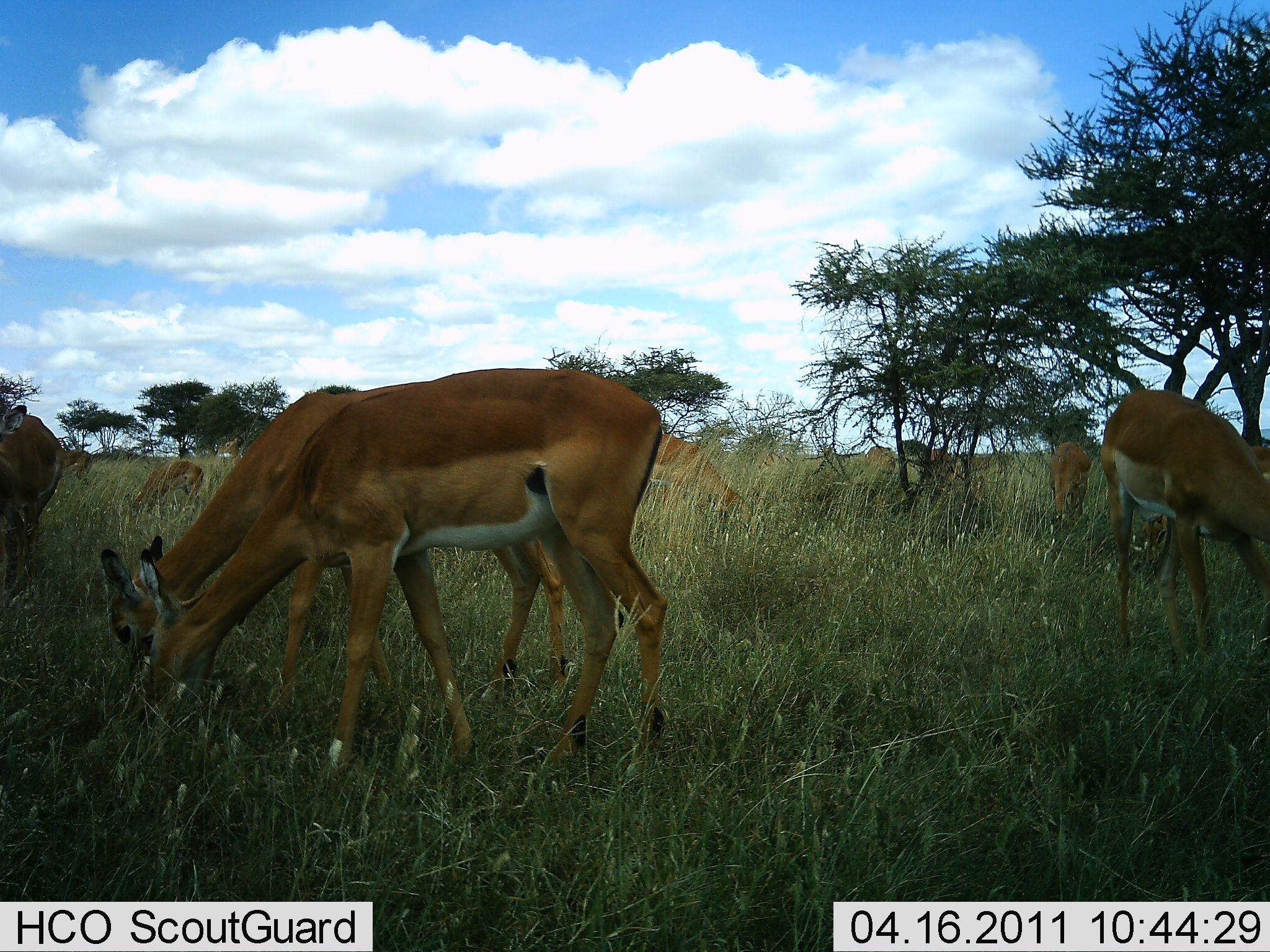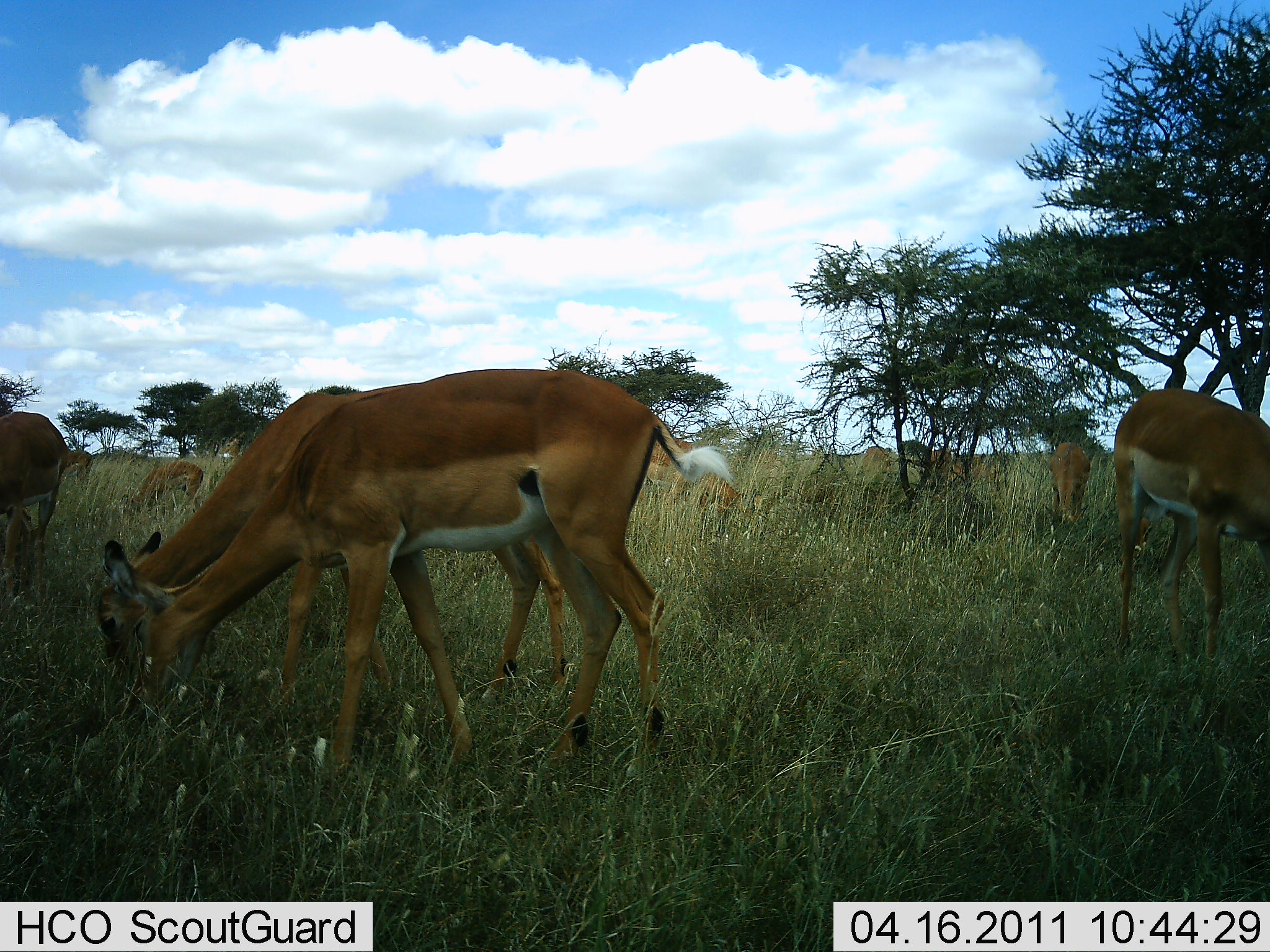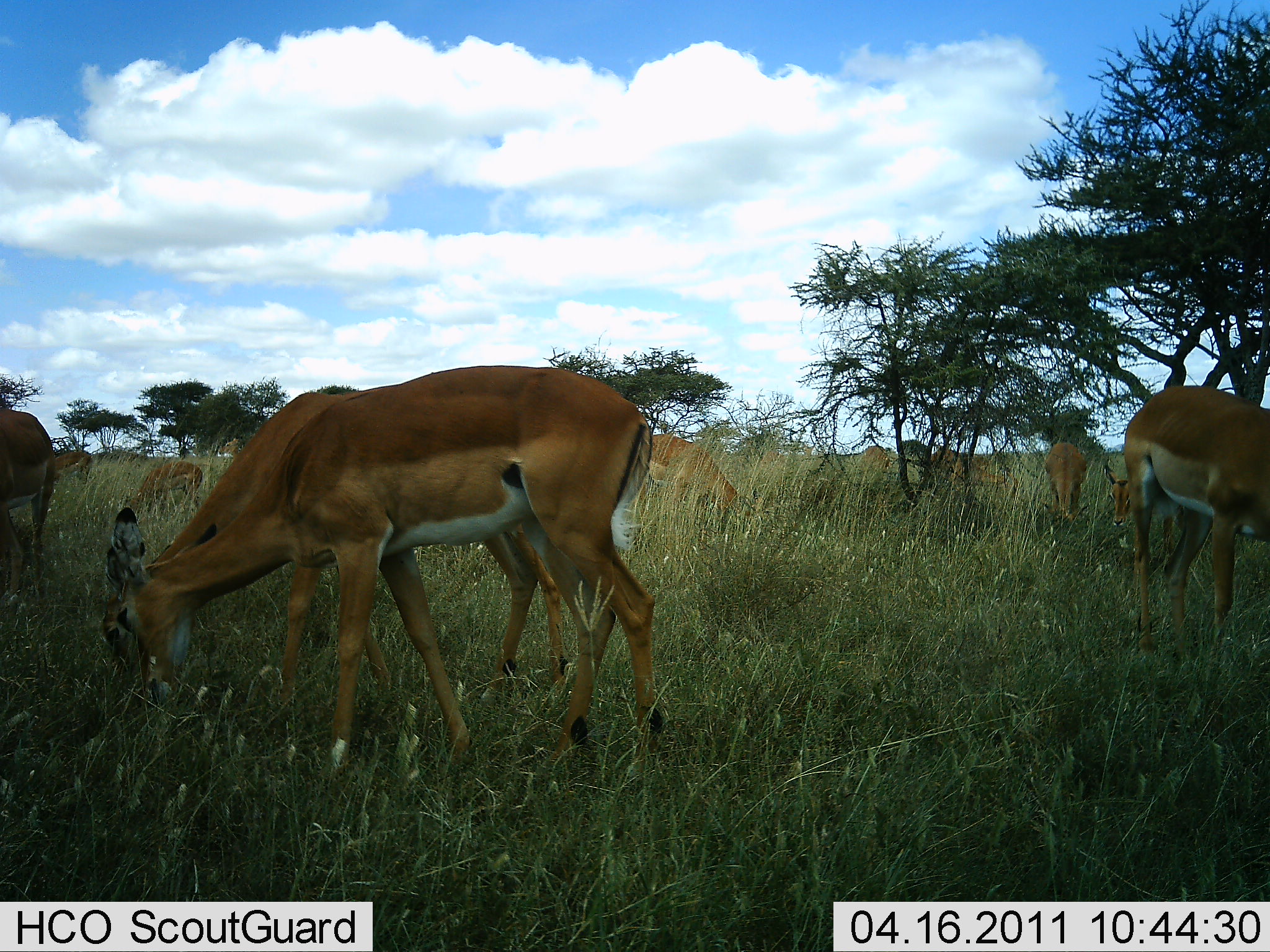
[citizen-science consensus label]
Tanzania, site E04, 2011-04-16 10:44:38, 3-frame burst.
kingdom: Animalia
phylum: Chordata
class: Mammalia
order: Artiodactyla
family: Bovidae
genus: Aepyceros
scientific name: Aepyceros melampus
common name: impala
Impala (Aepyceros melampus), count 9. Behavior (volunteer vote fractions): standing 42%, resting 0%, moving 17%, interacting 0%. Young present (vote fraction): 0%. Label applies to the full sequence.